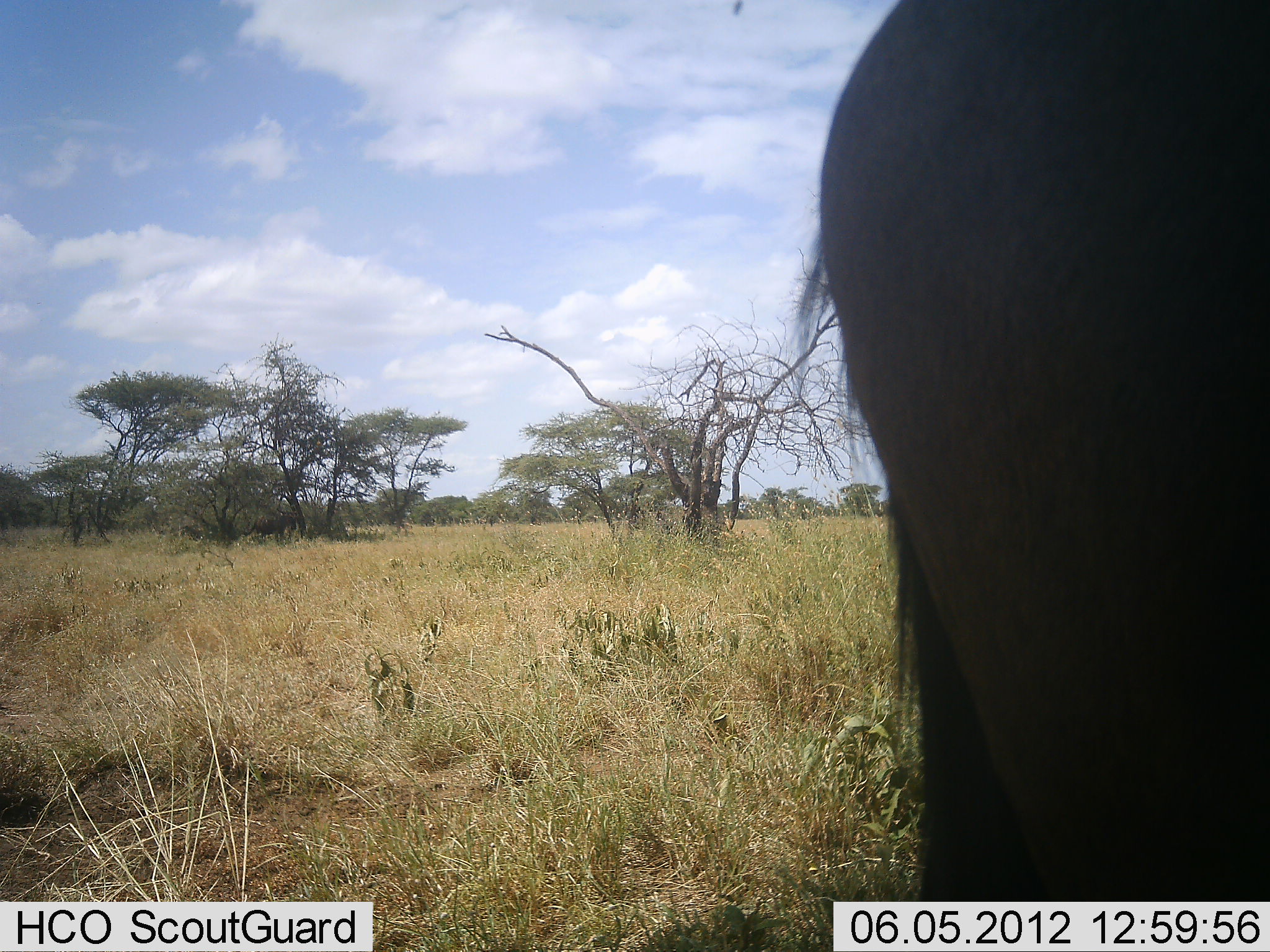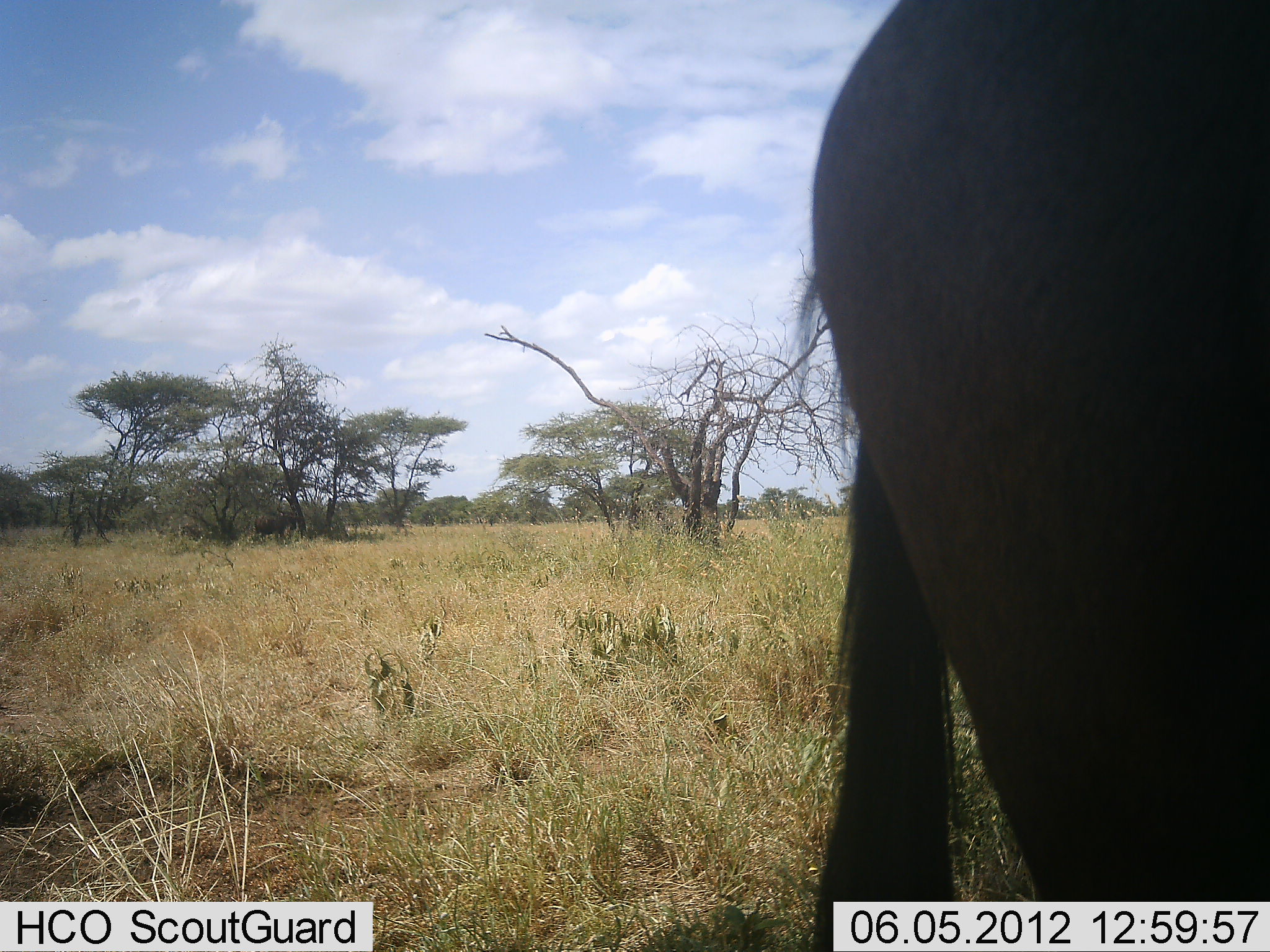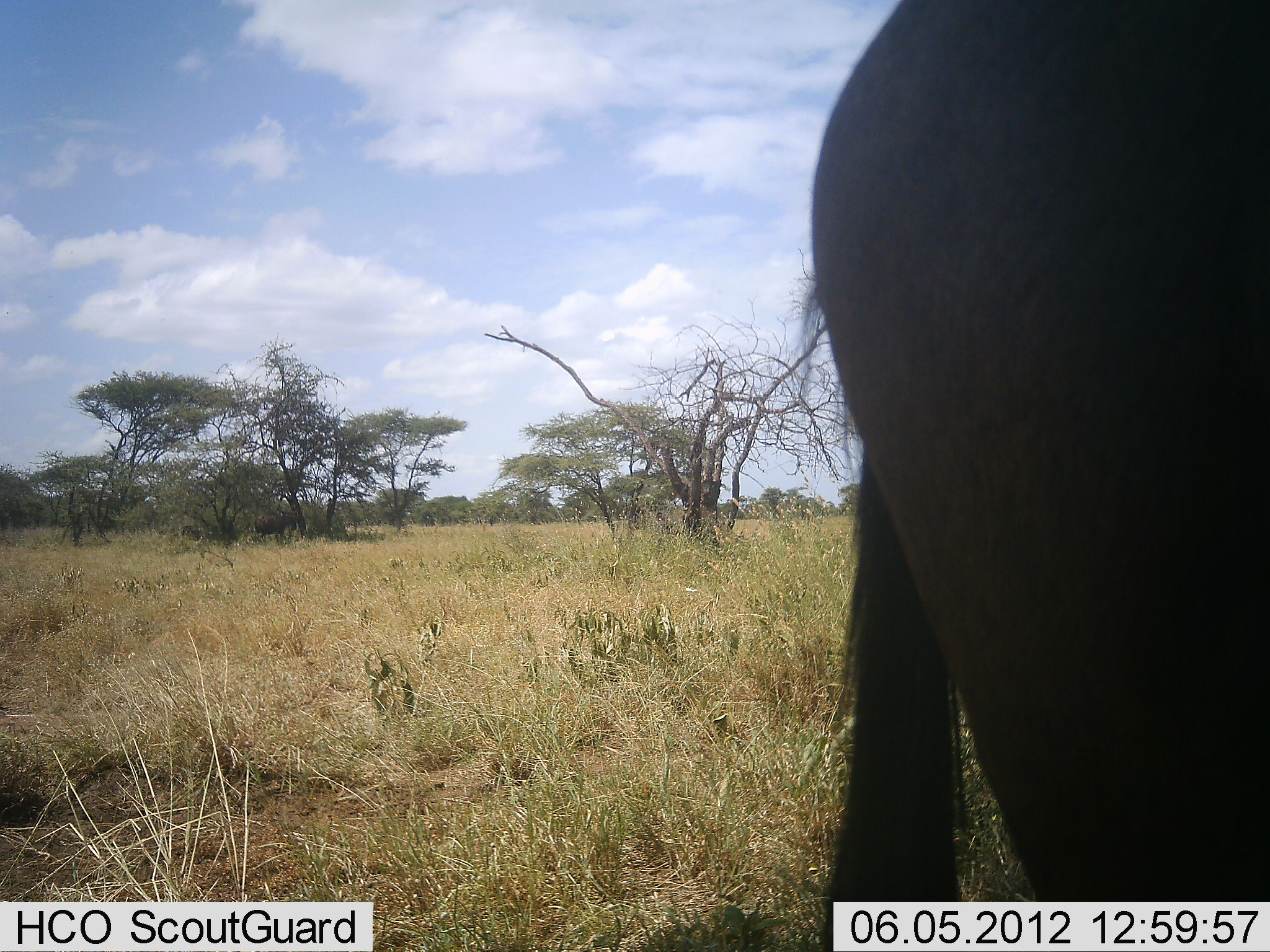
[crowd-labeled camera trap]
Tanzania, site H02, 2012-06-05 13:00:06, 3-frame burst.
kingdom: Animalia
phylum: Chordata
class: Mammalia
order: Artiodactyla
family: Bovidae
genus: Connochaetes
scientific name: Connochaetes taurinus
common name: blue wildebeest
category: wildebeest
Wildebeest (blue wildebeest) (Connochaetes taurinus), count 1. Behavior (volunteer vote fractions): standing 100%, resting 0%, moving 0%, interacting 0%. Young present (vote fraction): 0%. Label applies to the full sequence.